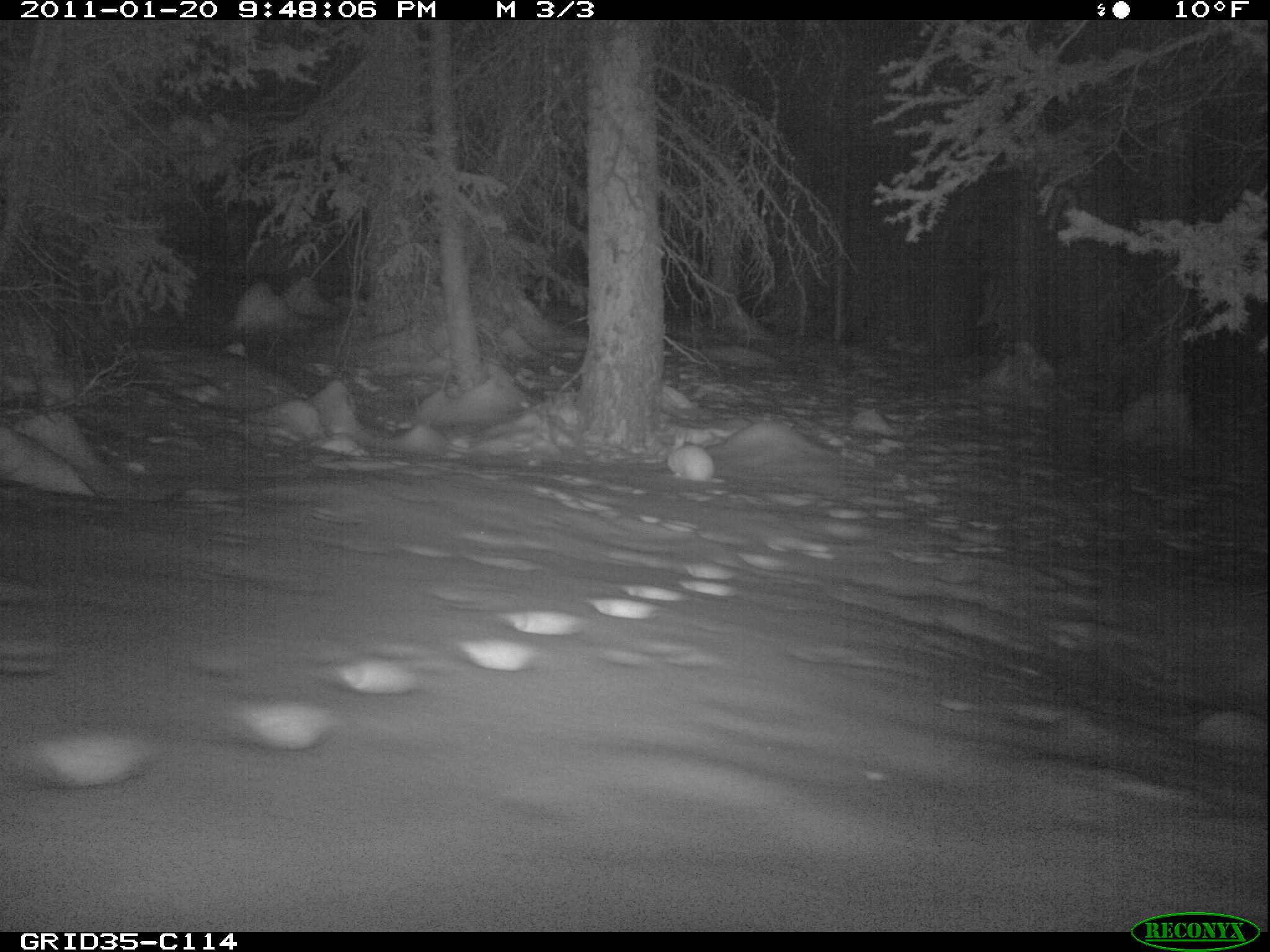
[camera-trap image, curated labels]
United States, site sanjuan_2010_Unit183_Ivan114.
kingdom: Animalia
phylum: Chordata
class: Mammalia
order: Lagomorpha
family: Leporidae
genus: Lepus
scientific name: Lepus americanus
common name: snowshoe hare